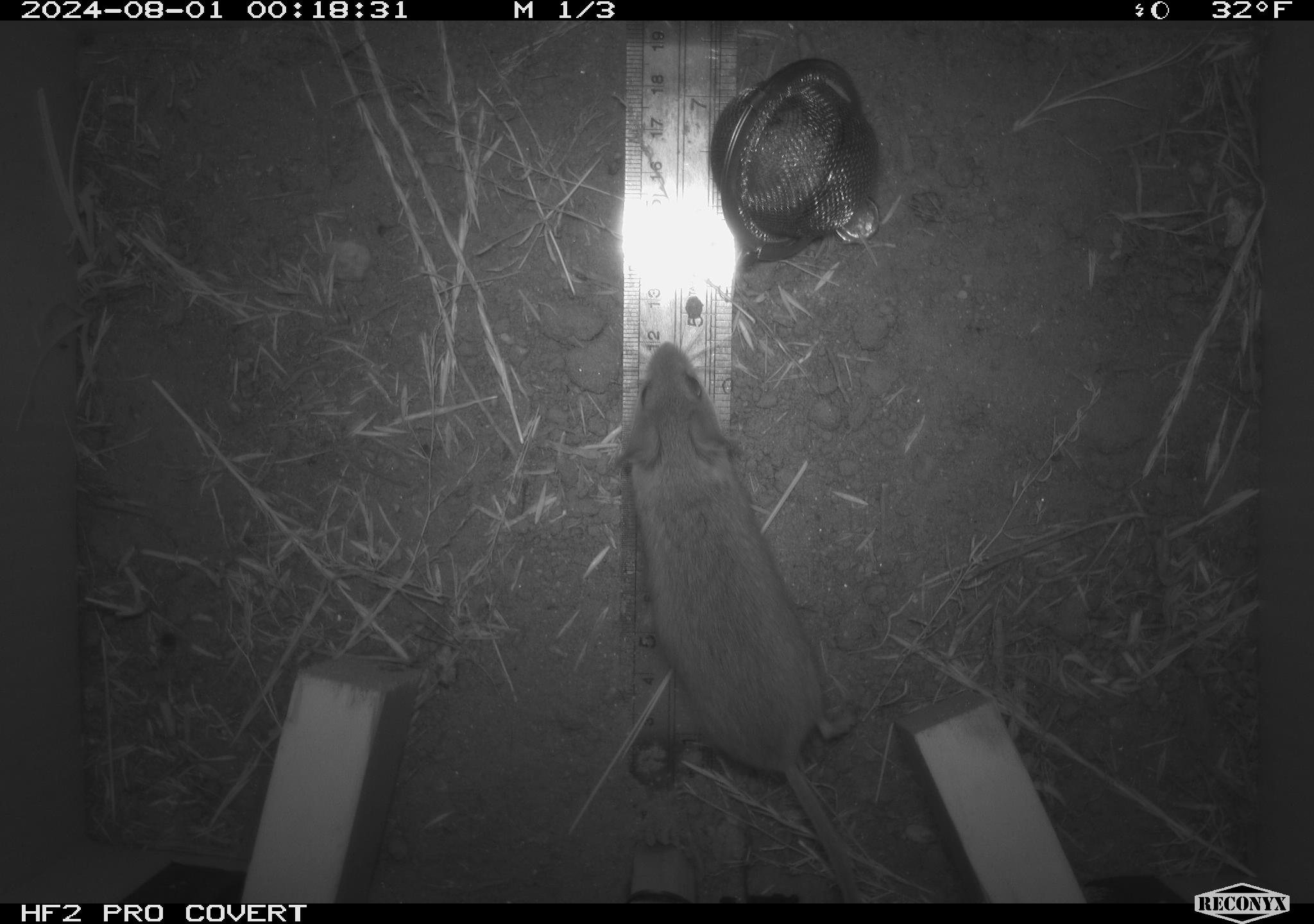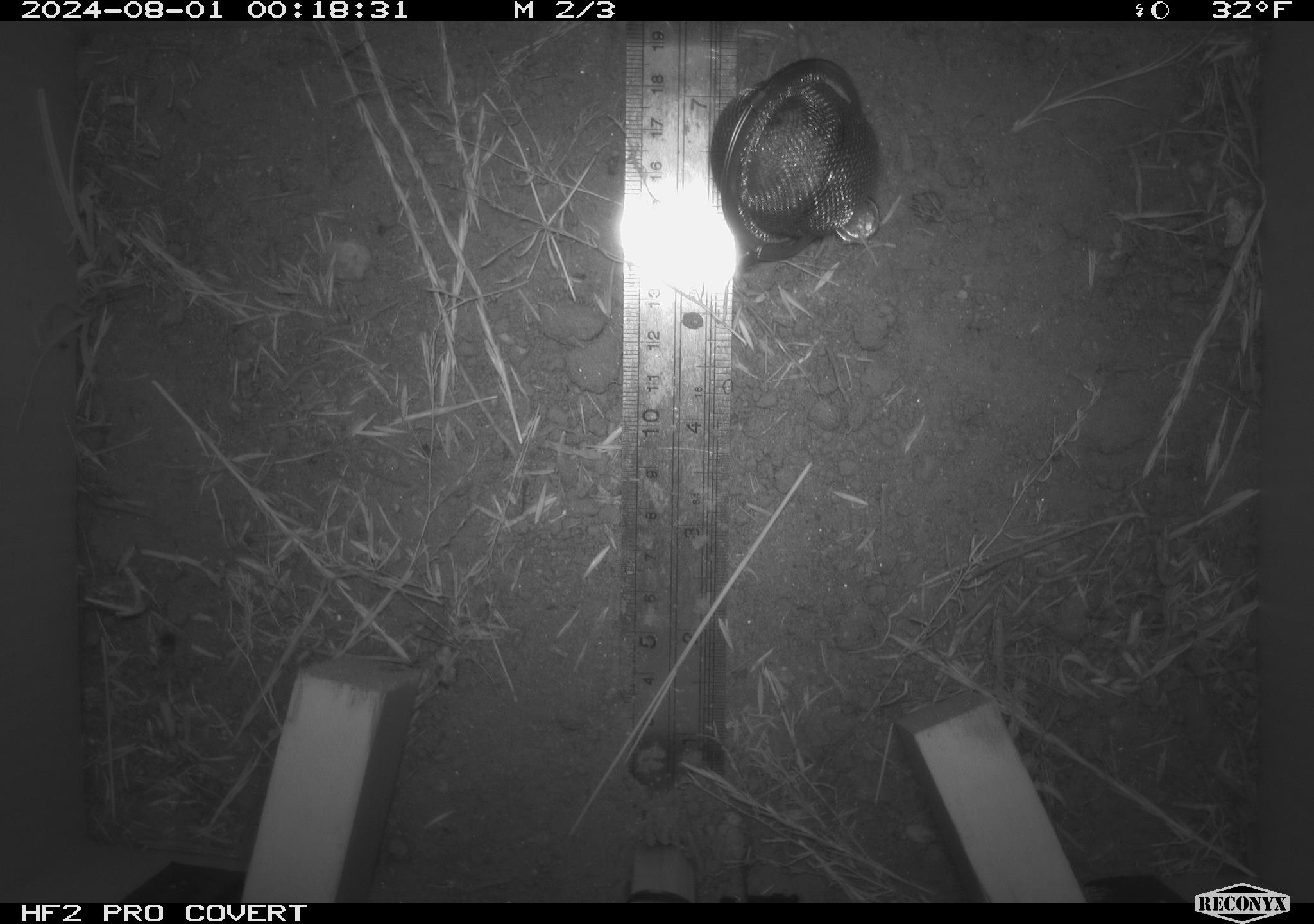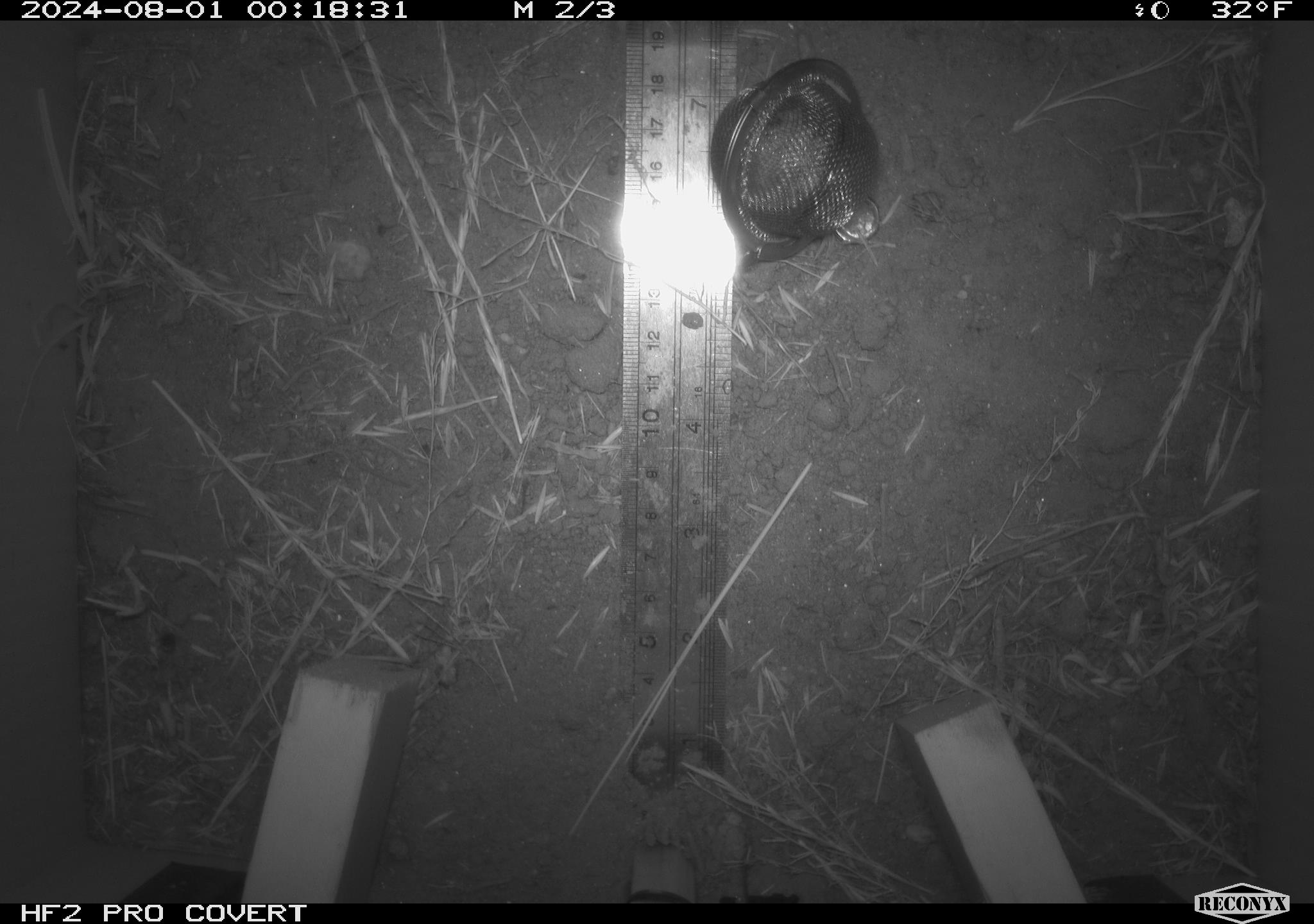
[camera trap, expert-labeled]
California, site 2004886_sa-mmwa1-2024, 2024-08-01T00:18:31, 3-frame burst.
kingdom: Animalia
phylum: Chordata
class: Mammalia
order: Rodentia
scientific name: Rodentia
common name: mouse species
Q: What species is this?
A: Mouse species (Rodentia).